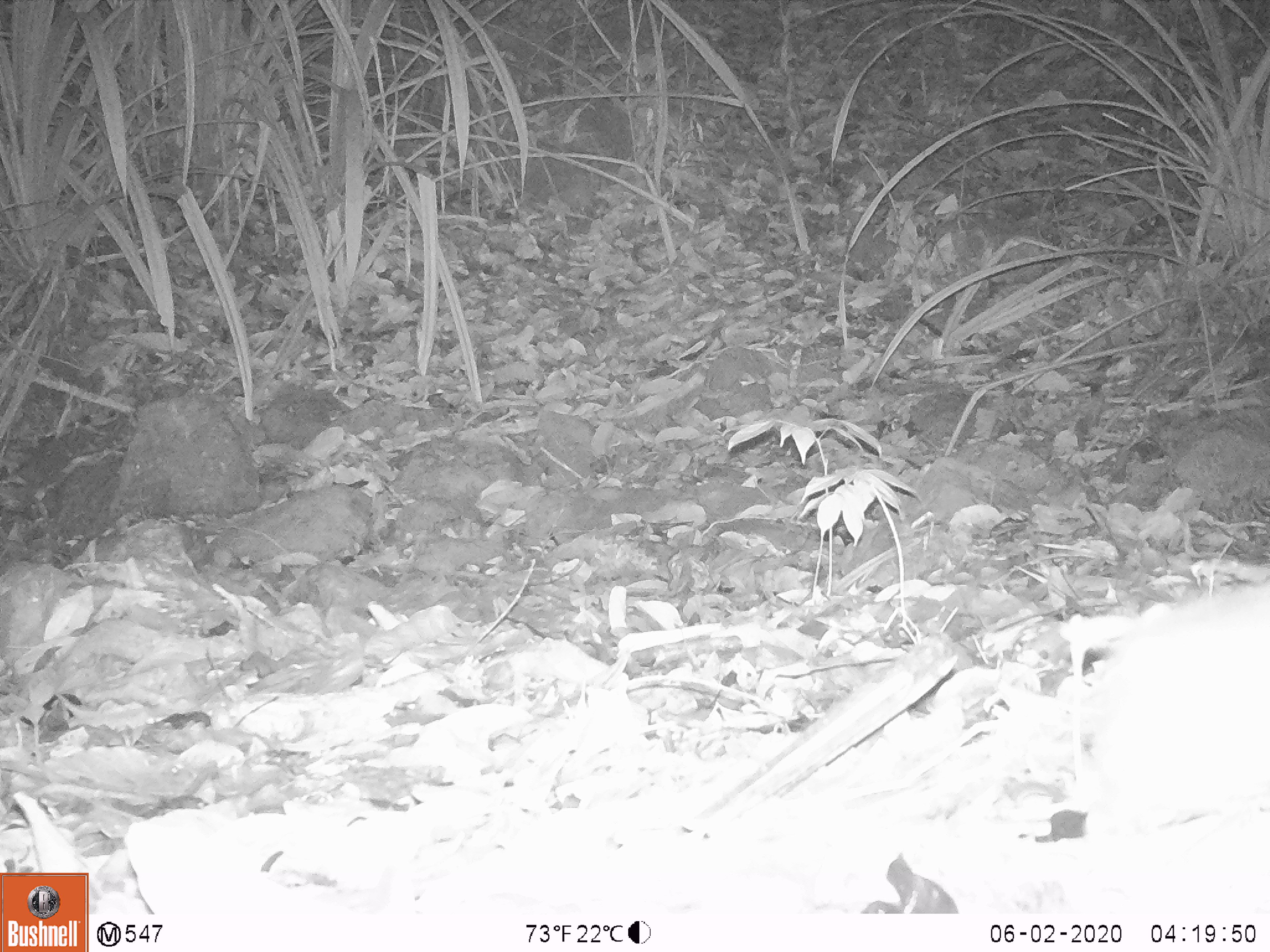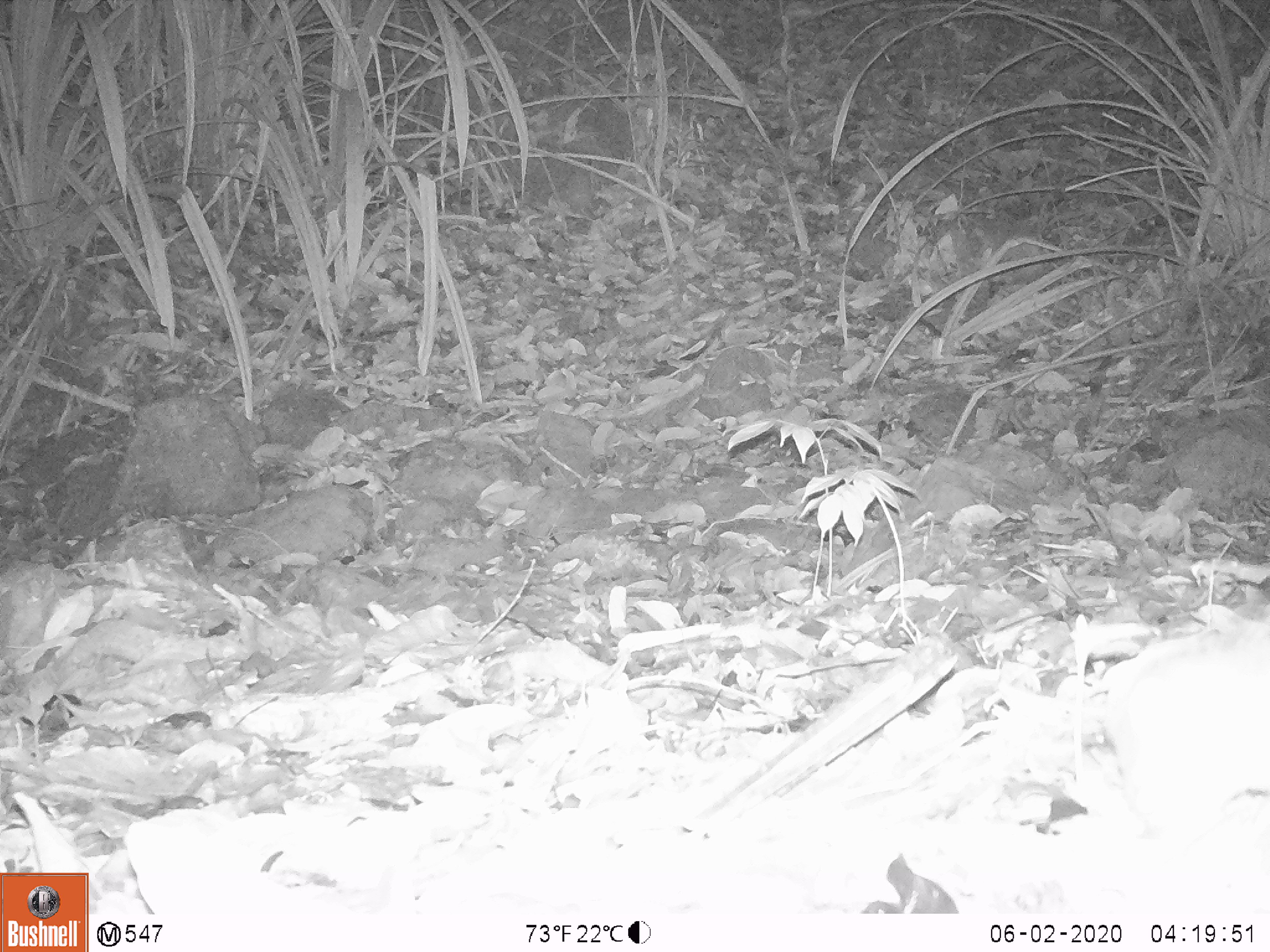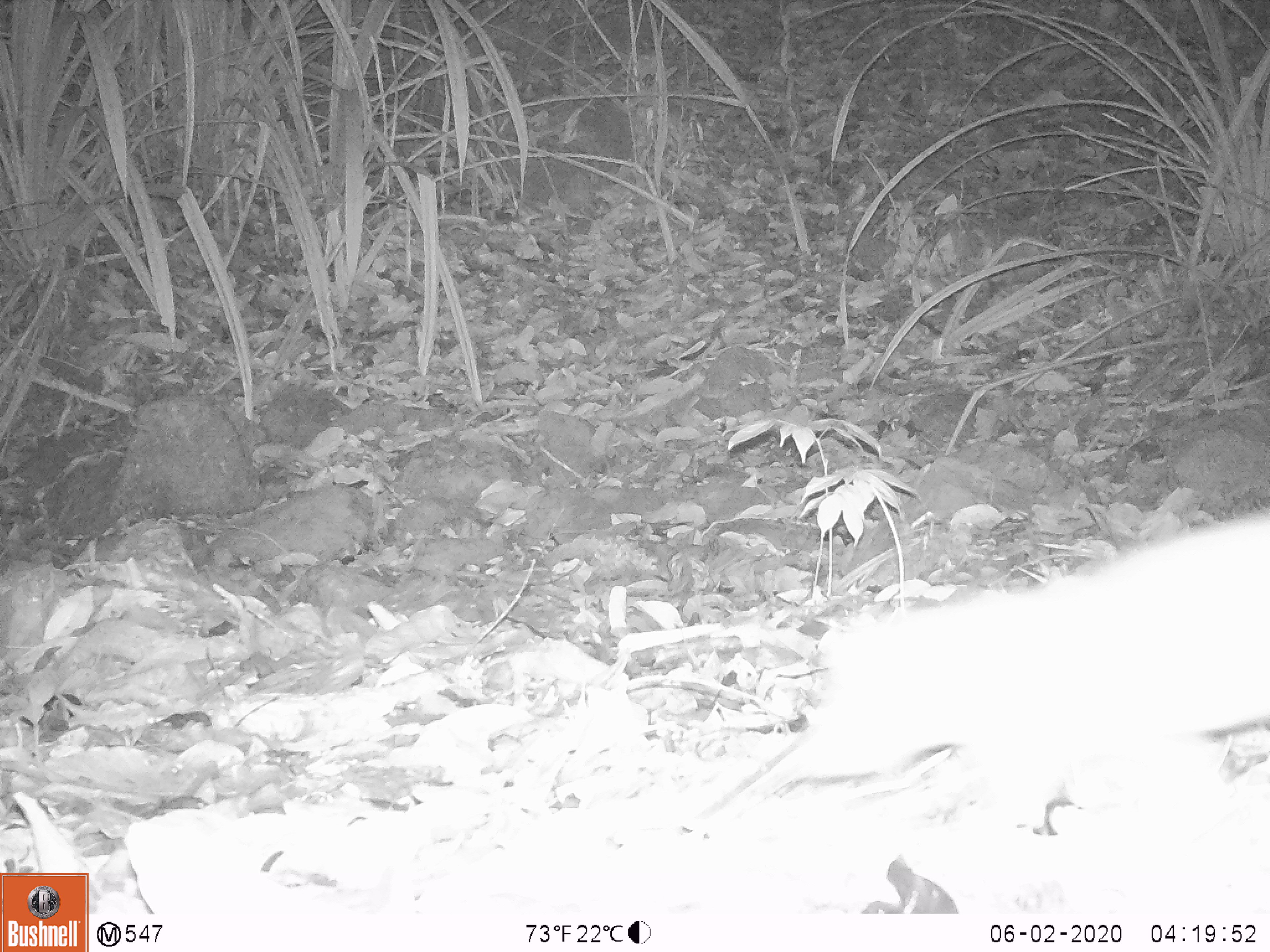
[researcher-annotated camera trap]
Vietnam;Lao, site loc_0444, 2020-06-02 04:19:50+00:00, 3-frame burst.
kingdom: Animalia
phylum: Chordata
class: Mammalia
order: Carnivora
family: Mustelidae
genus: Melogale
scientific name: Melogale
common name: ferret badger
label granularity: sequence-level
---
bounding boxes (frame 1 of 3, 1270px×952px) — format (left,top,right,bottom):
ferret badger: (1067,575,1270,842)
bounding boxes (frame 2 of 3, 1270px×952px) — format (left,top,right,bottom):
ferret badger: (1074,610,1268,846)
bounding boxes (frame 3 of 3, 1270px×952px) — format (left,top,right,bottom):
ferret badger: (792,512,1268,831)